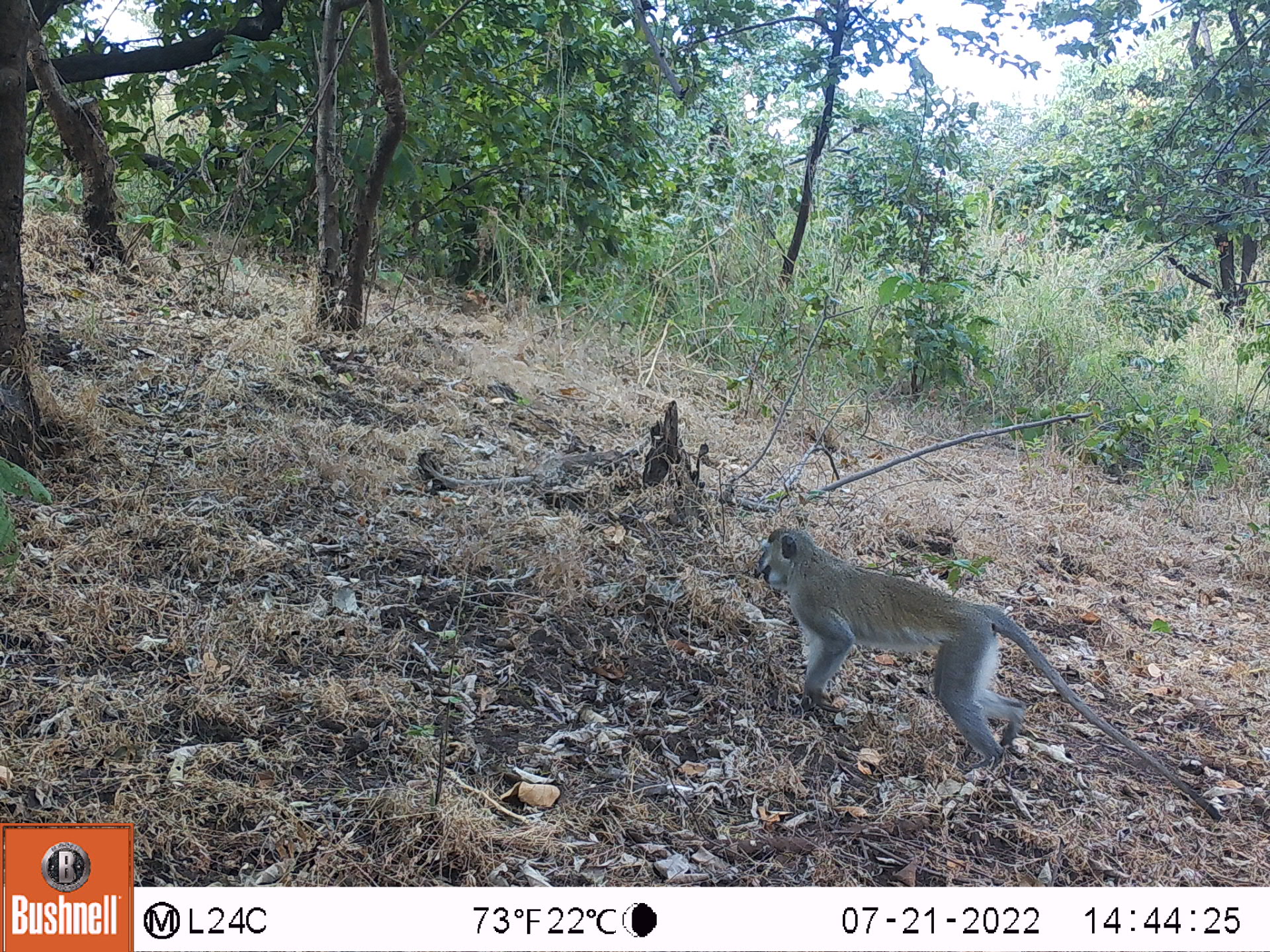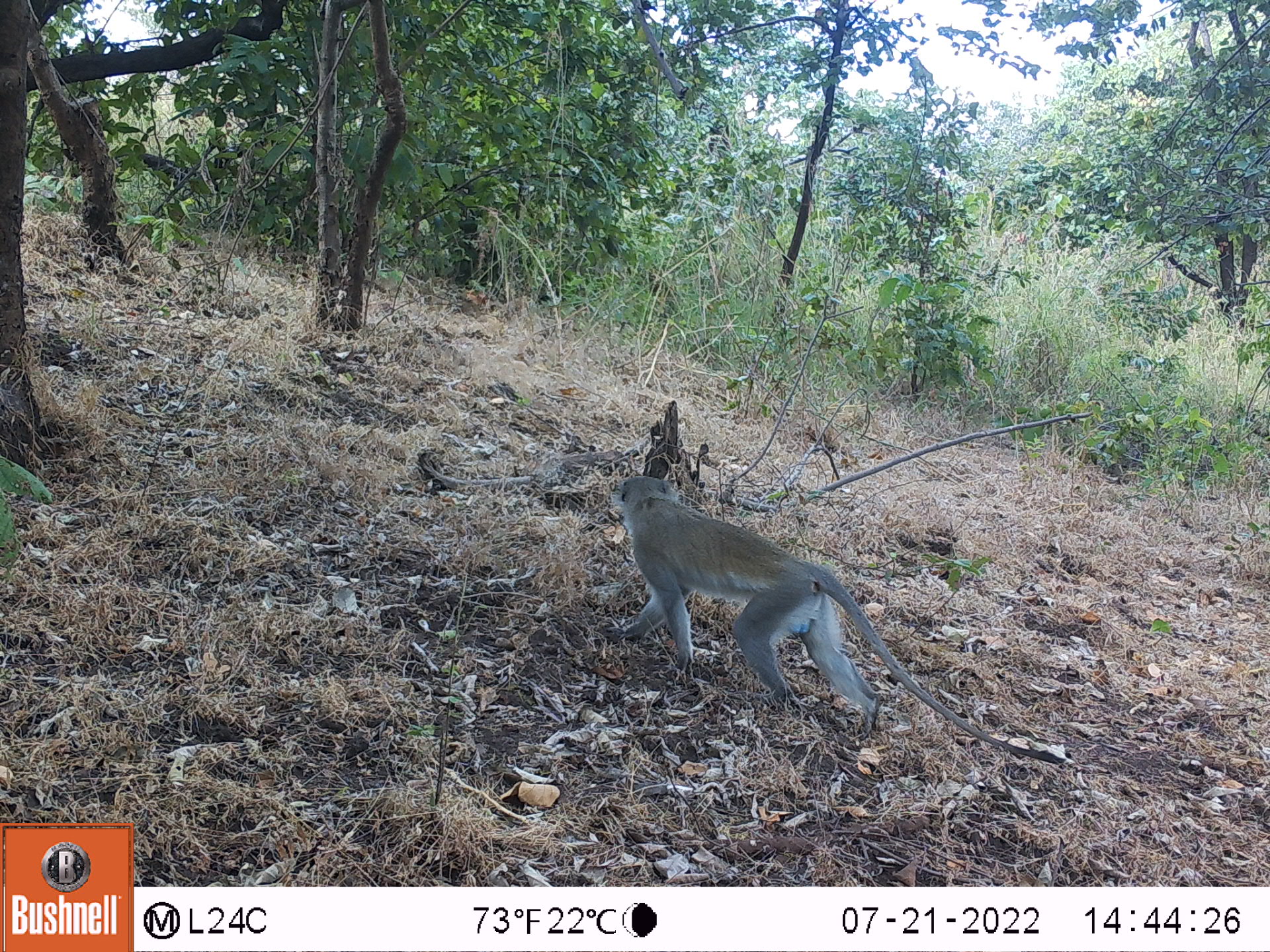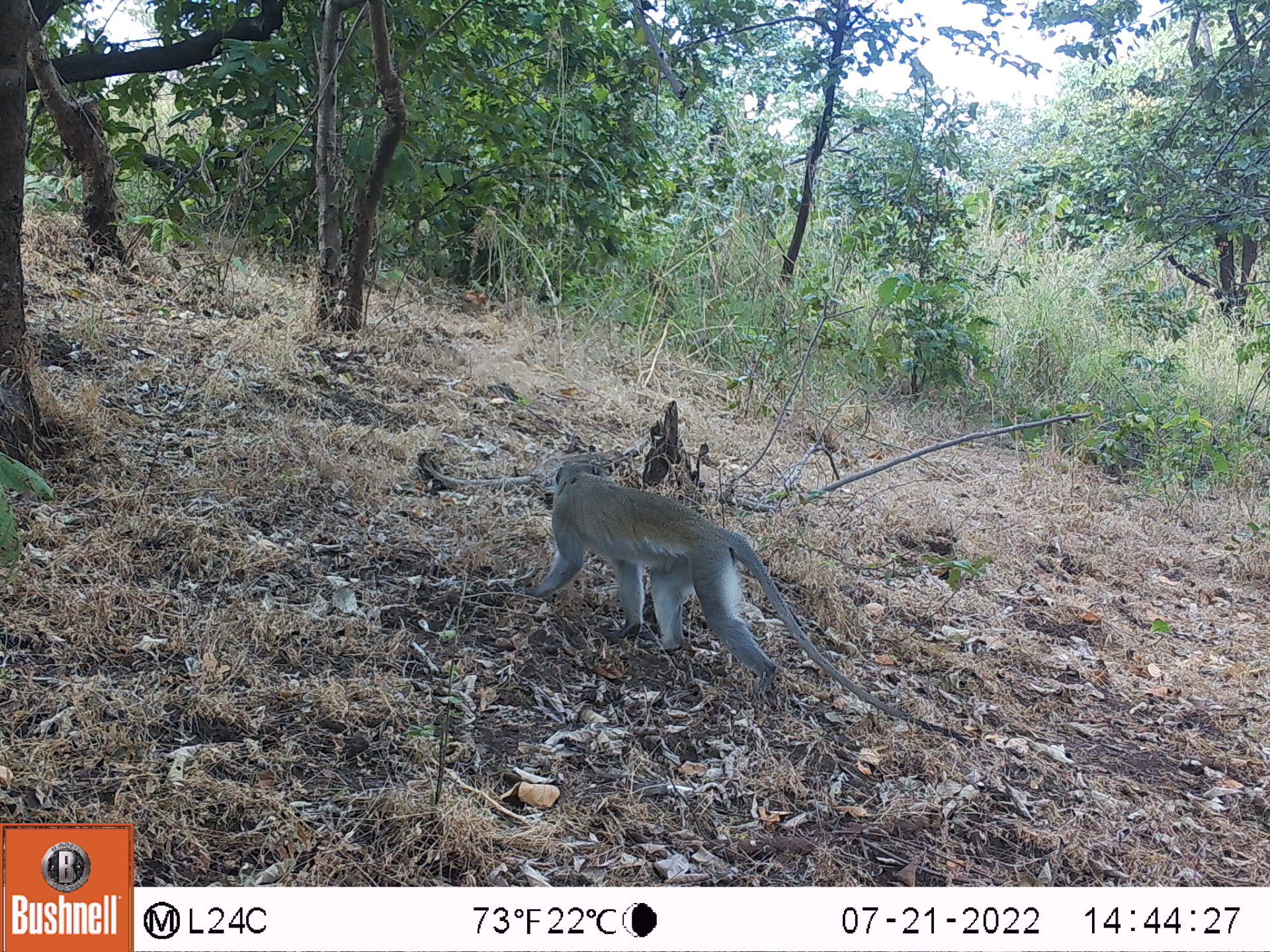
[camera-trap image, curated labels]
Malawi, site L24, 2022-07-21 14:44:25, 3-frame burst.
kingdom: Animalia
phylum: Chordata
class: Mammalia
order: Primates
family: Cercopithecidae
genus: Chlorocebus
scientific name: Chlorocebus pygerythrus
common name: vervet monkey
Vervet monkey (Chlorocebus pygerythrus), count 1.